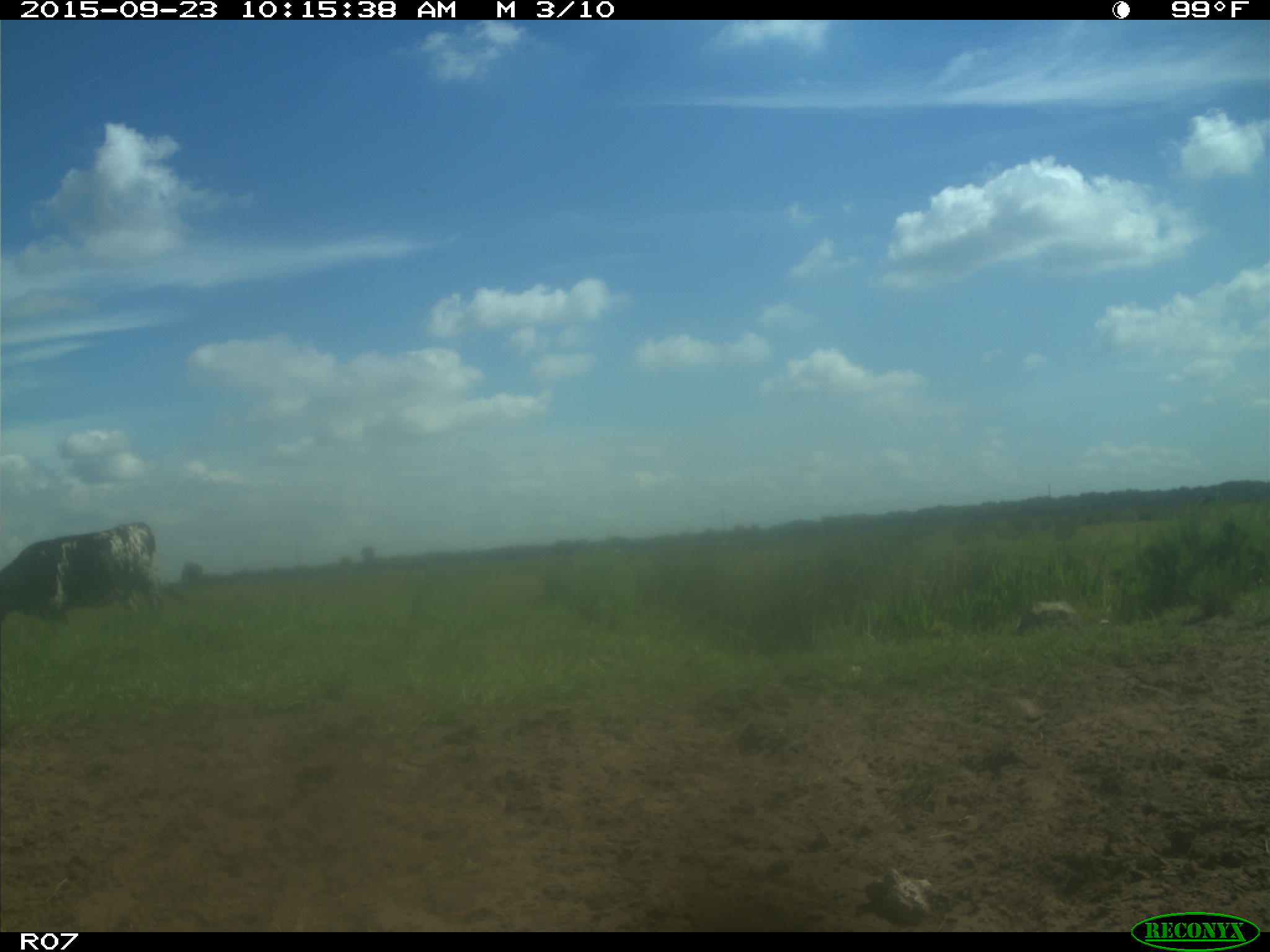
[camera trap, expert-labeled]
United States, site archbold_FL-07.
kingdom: Animalia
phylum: Chordata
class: Mammalia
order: Artiodactyla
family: Bovidae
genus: Bos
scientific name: Bos taurus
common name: domestic cow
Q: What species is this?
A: Bos taurus (domestic cow).